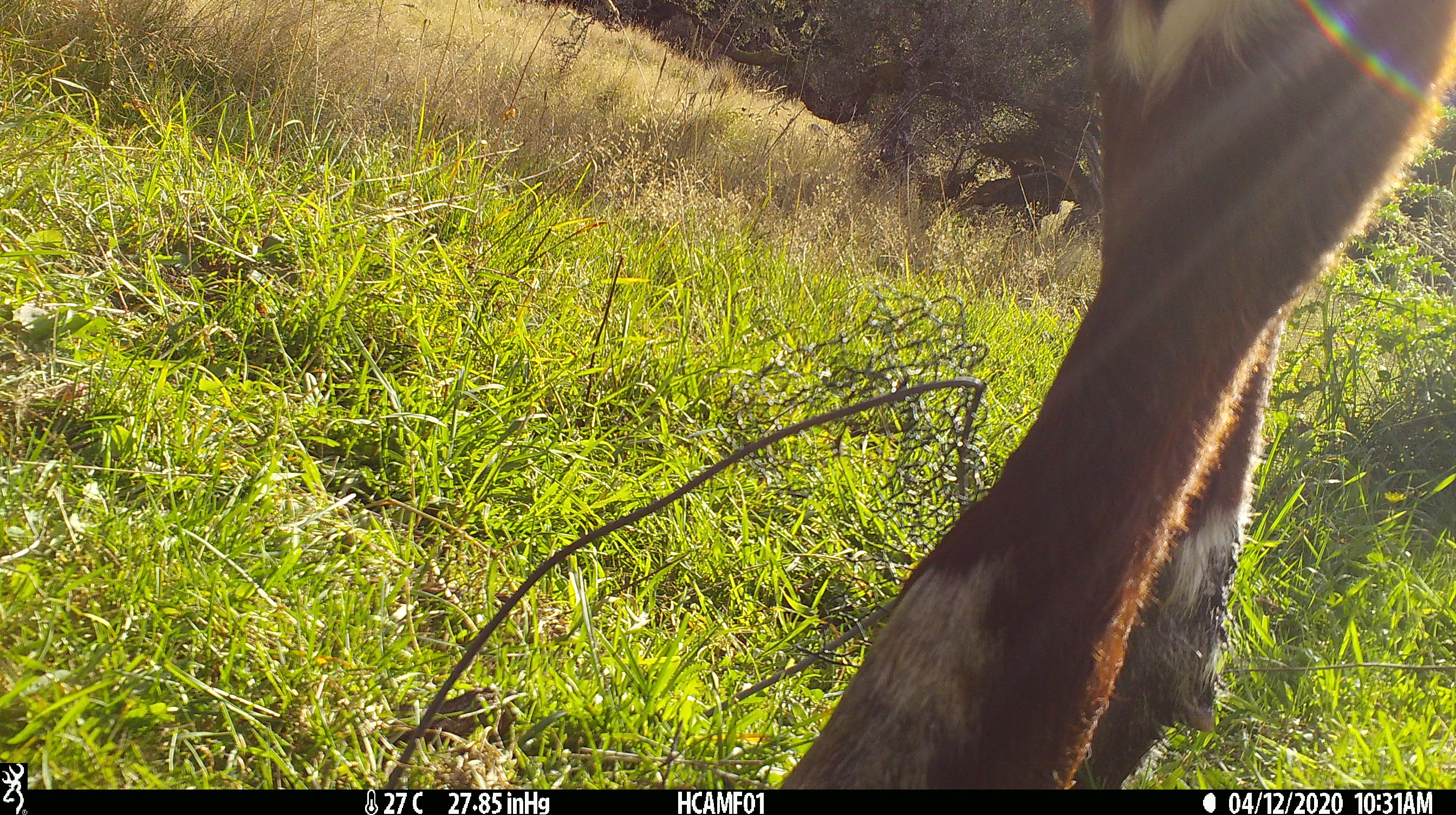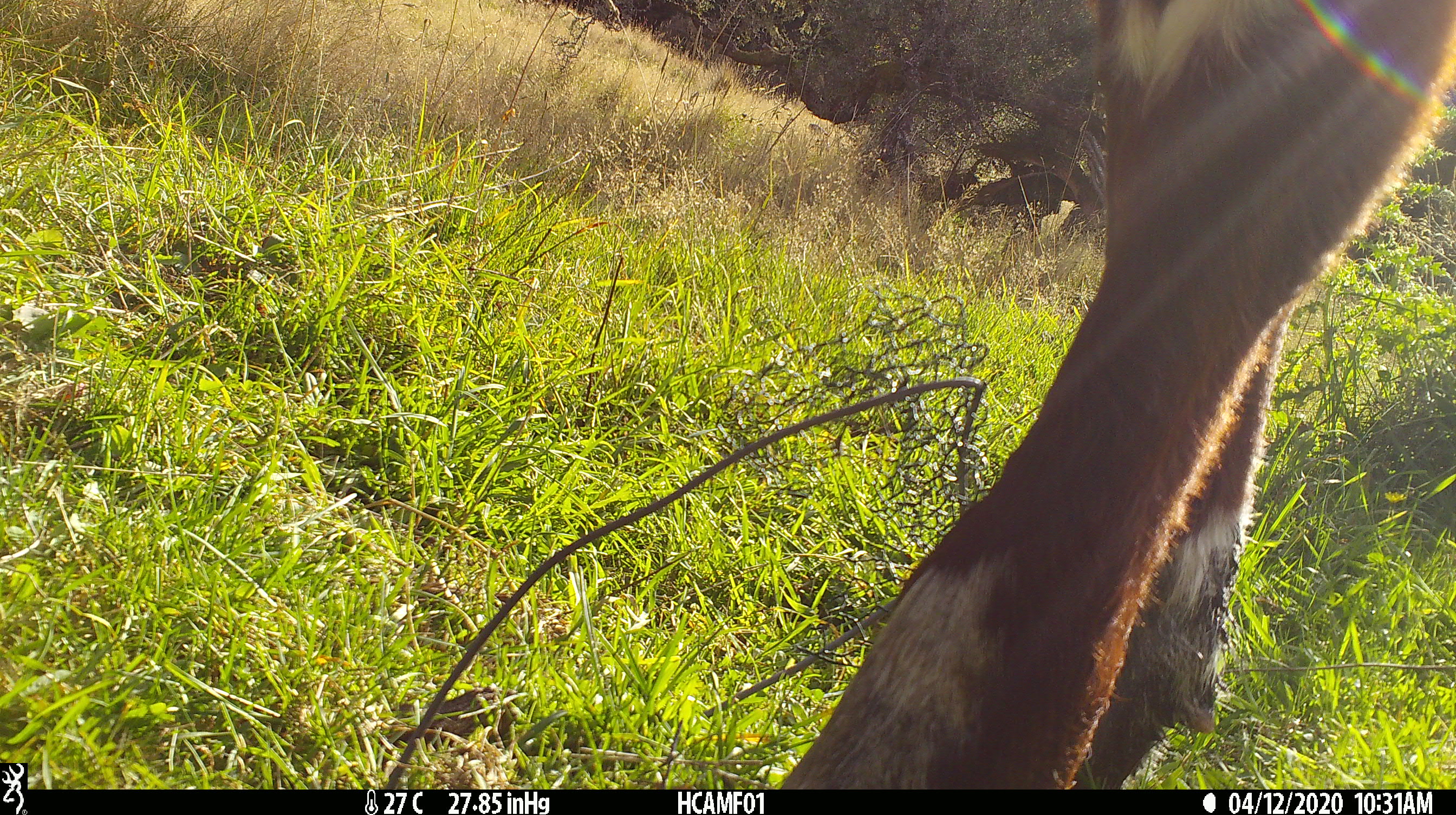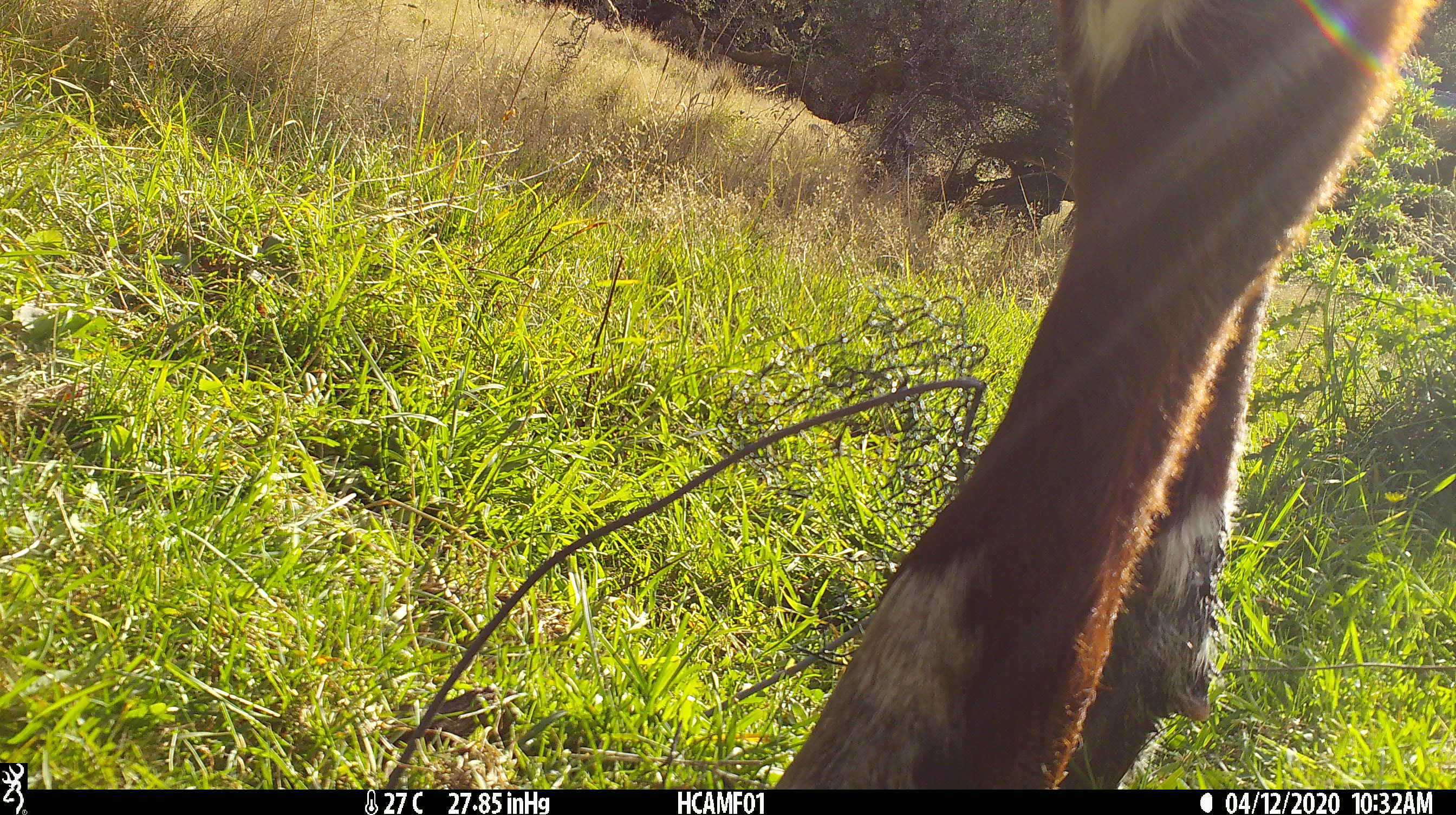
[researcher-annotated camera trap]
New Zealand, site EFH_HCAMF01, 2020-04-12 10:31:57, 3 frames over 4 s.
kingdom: Animalia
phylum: Chordata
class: Mammalia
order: Artiodactyla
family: Bovidae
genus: Bos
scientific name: Bos taurus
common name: domestic cow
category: cow